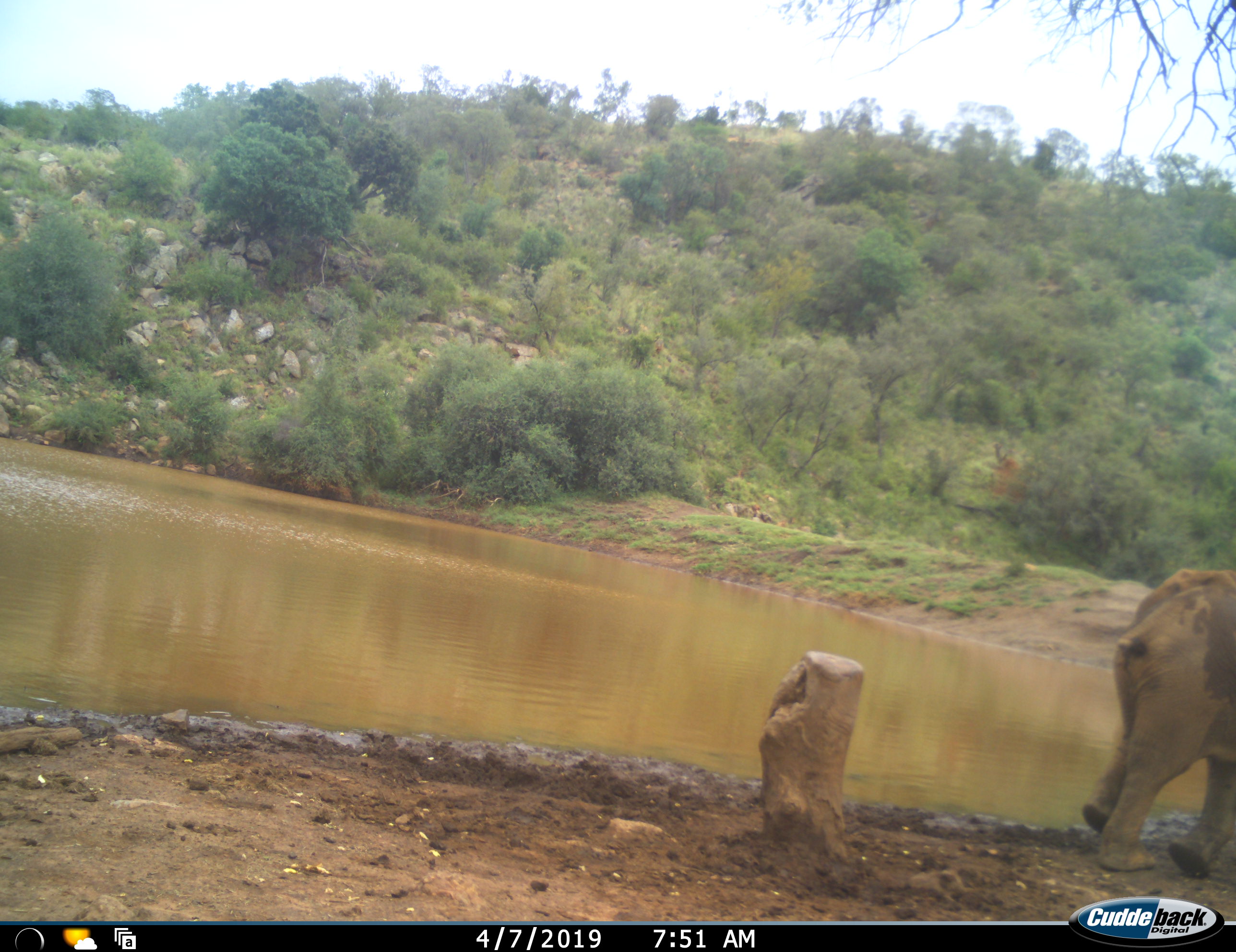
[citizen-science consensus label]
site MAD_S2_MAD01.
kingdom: Animalia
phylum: Chordata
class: Mammalia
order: Proboscidea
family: Elephantidae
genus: Loxodonta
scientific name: Loxodonta africana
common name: african bush elephant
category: elephant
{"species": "elephant (african bush elephant) (Loxodonta africana)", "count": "2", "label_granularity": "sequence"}